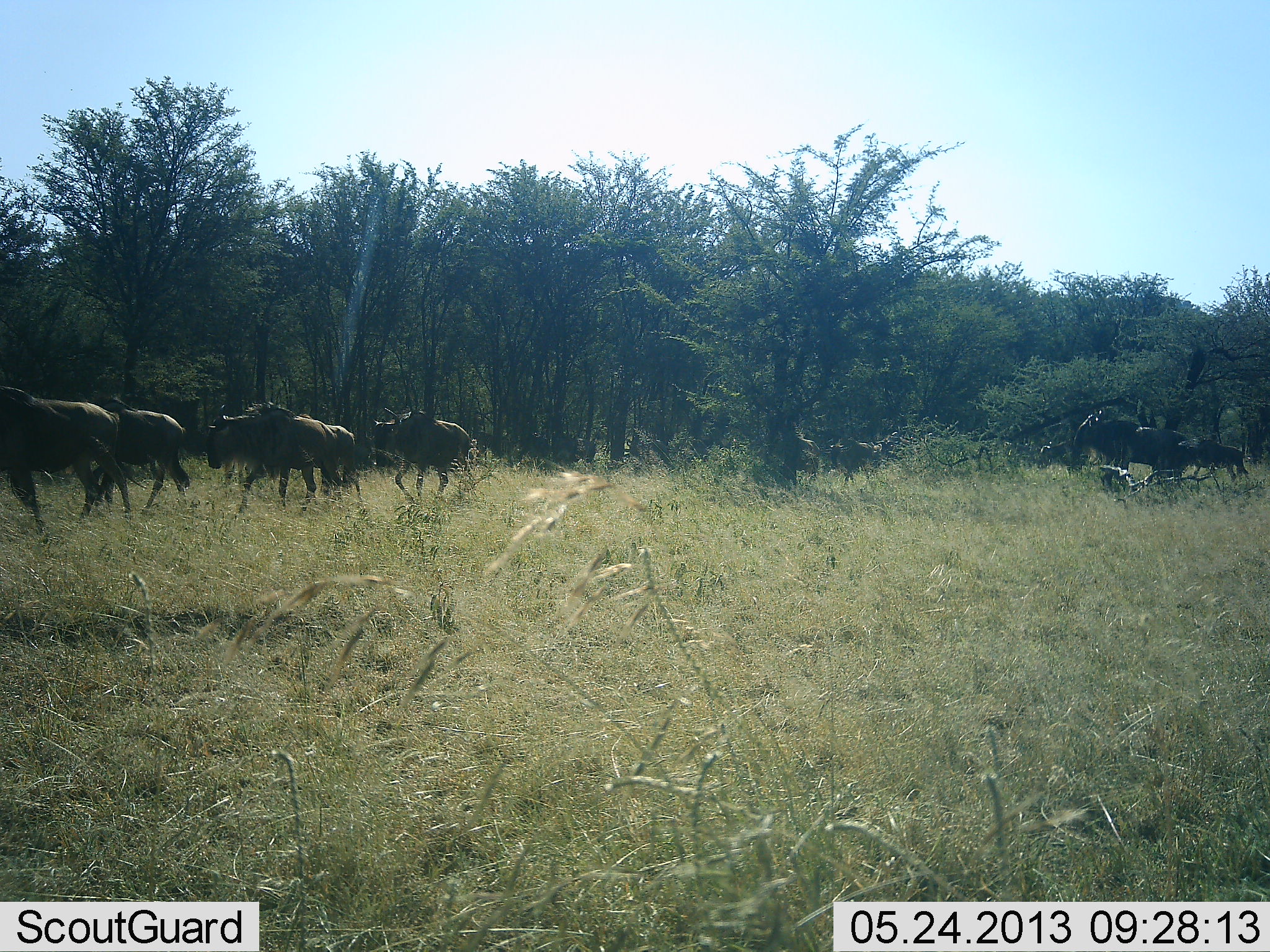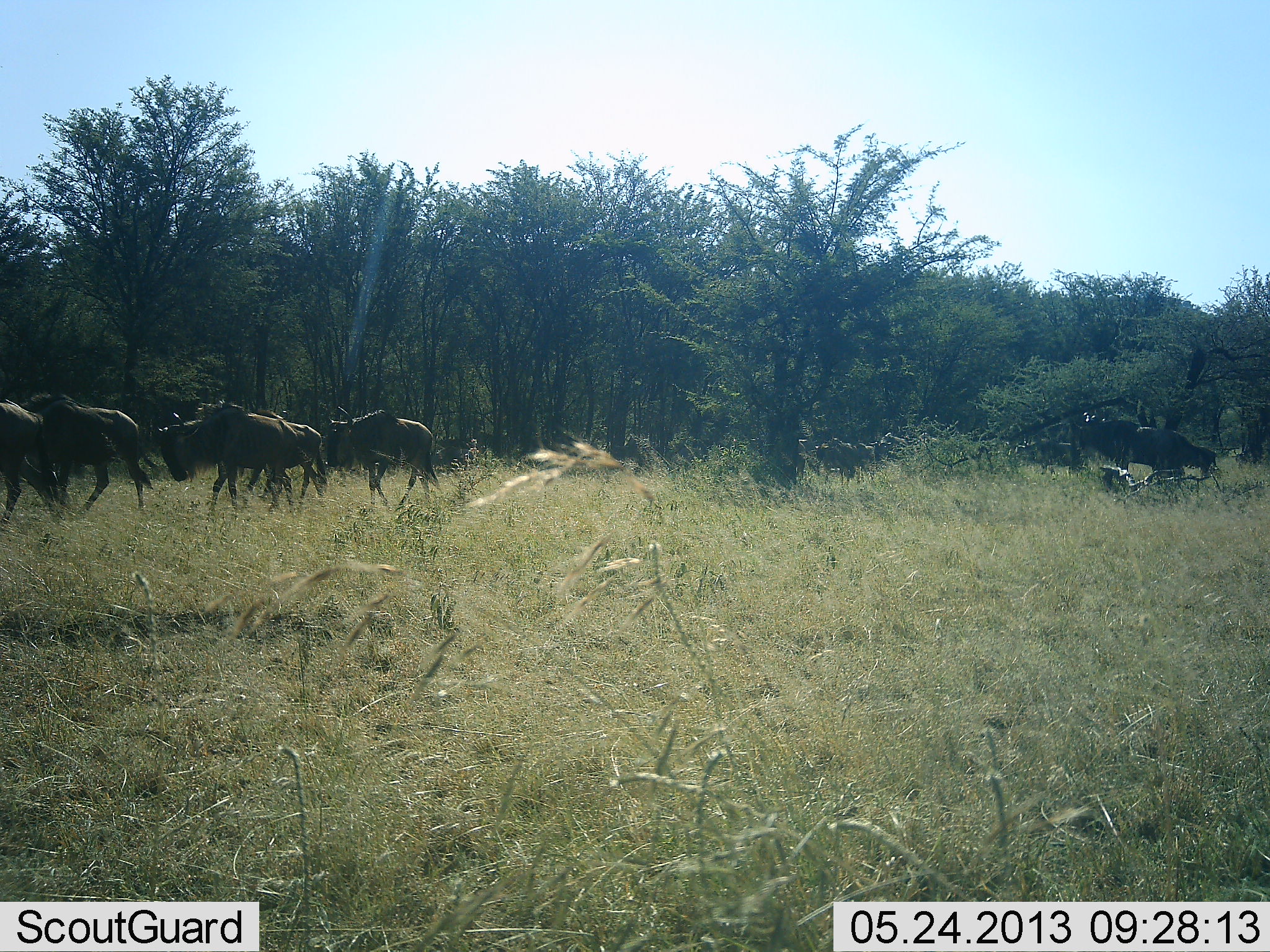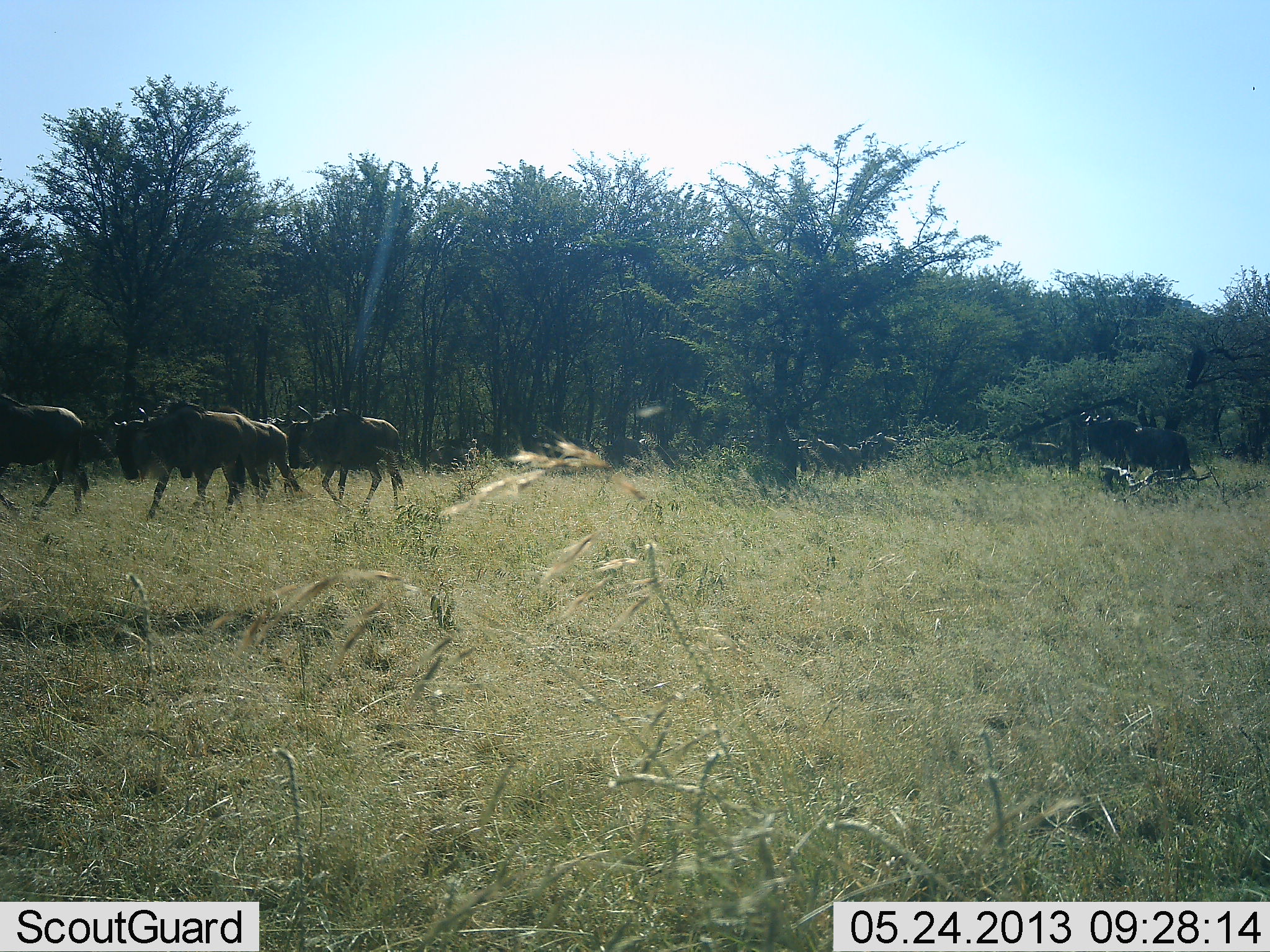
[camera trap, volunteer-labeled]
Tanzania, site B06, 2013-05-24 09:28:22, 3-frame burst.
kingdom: Animalia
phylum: Chordata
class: Mammalia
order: Artiodactyla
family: Bovidae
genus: Connochaetes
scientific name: Connochaetes taurinus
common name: blue wildebeest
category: wildebeest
Wildebeest (blue wildebeest) (Connochaetes taurinus), count 10. Behavior (volunteer vote fractions): standing 8%, resting 0%, moving 100%, interacting 0%. Young present (vote fraction): 8%. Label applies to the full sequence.